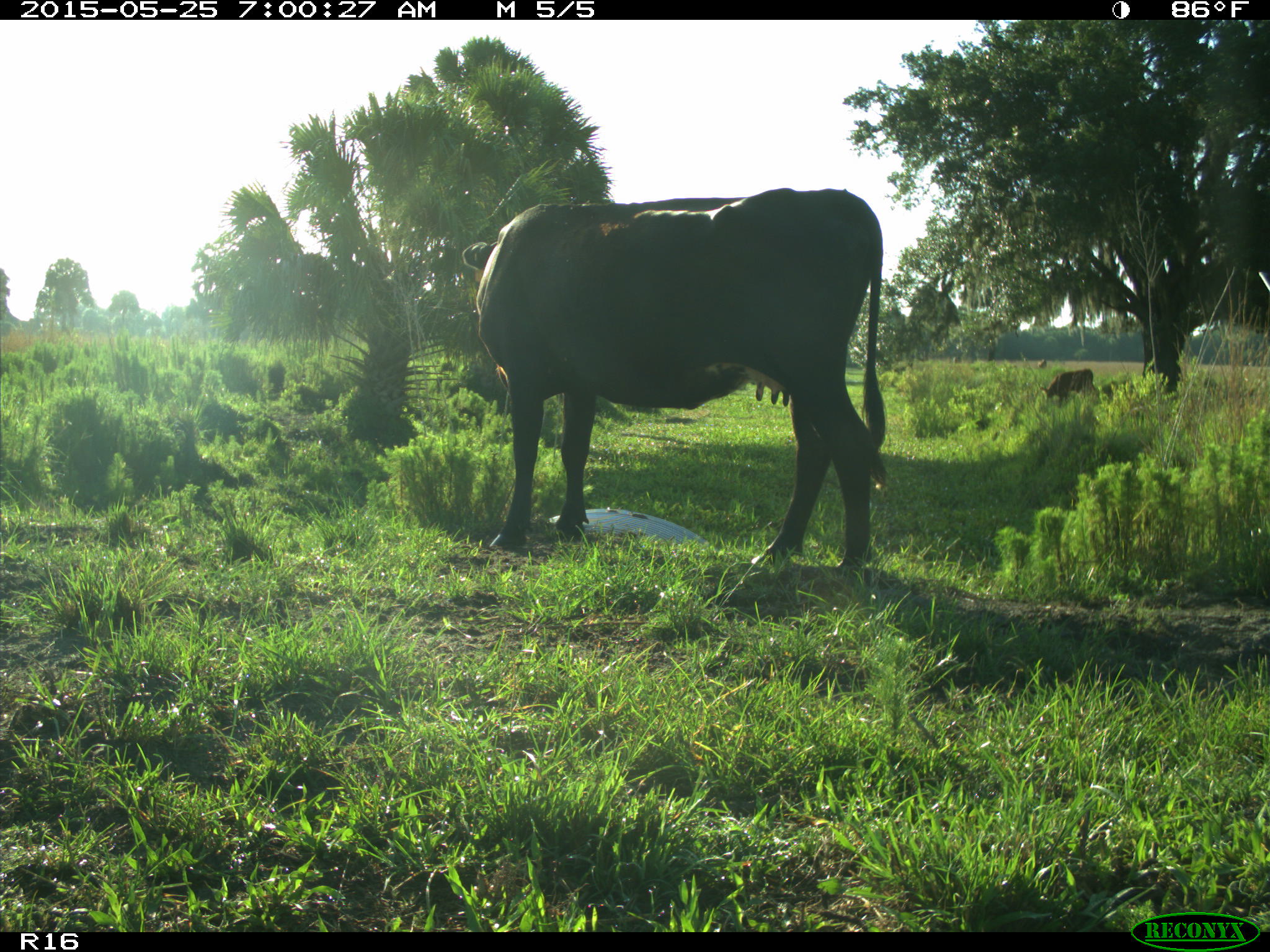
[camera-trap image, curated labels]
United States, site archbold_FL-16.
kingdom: Animalia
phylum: Chordata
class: Mammalia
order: Artiodactyla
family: Bovidae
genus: Bos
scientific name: Bos taurus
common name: domestic cow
Bos taurus (domestic cow).